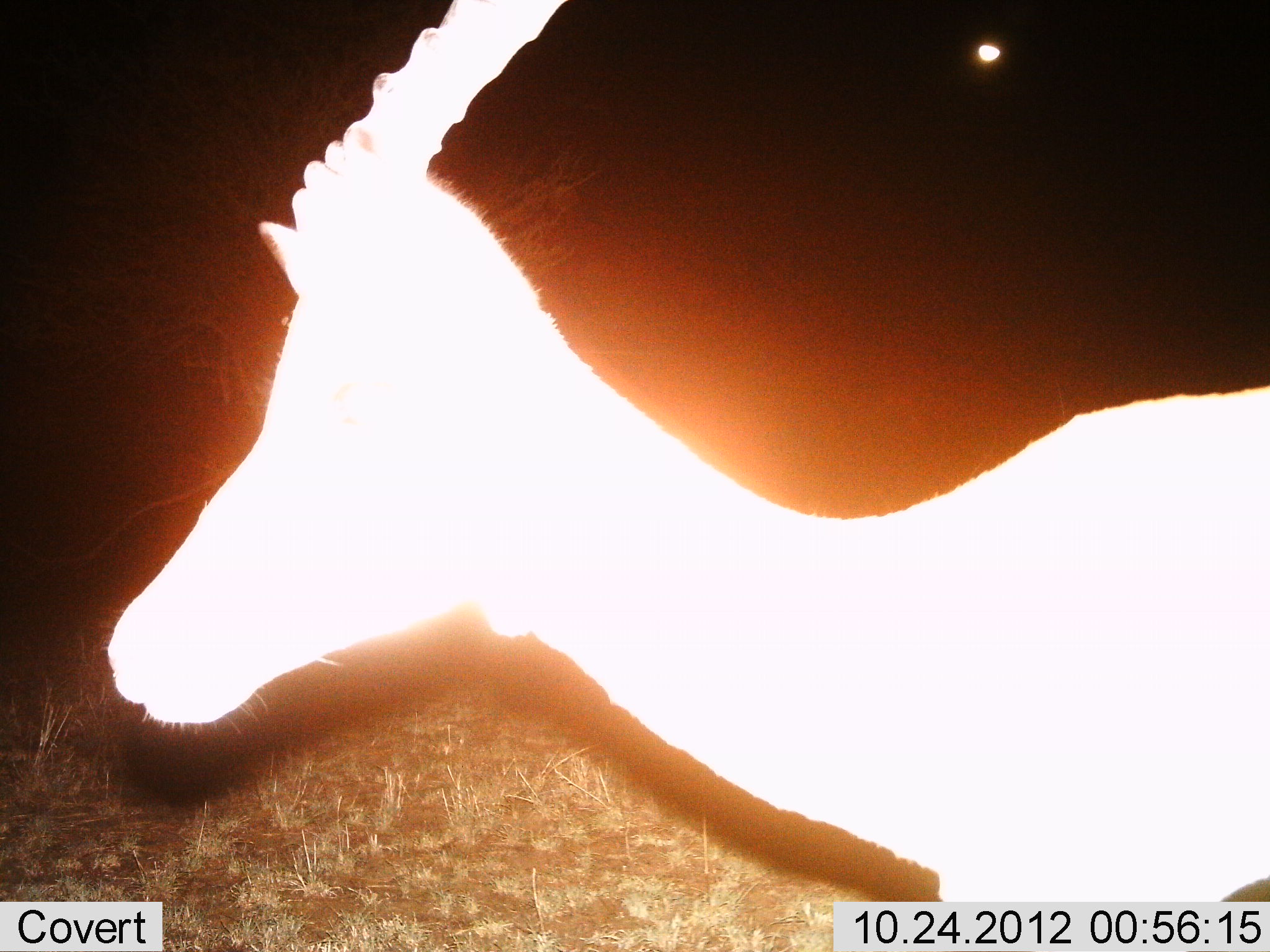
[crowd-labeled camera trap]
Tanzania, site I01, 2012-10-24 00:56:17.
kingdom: Animalia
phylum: Chordata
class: Mammalia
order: Artiodactyla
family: Bovidae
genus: Nanger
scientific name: Nanger granti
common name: grant's gazelle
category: gazellegrants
Gazellegrants (grant's gazelle) (Nanger granti), count 1. Behavior (volunteer vote fractions): standing 60%, resting 0%, moving 40%, interacting 0%. Young present (vote fraction): 0%. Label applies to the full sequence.